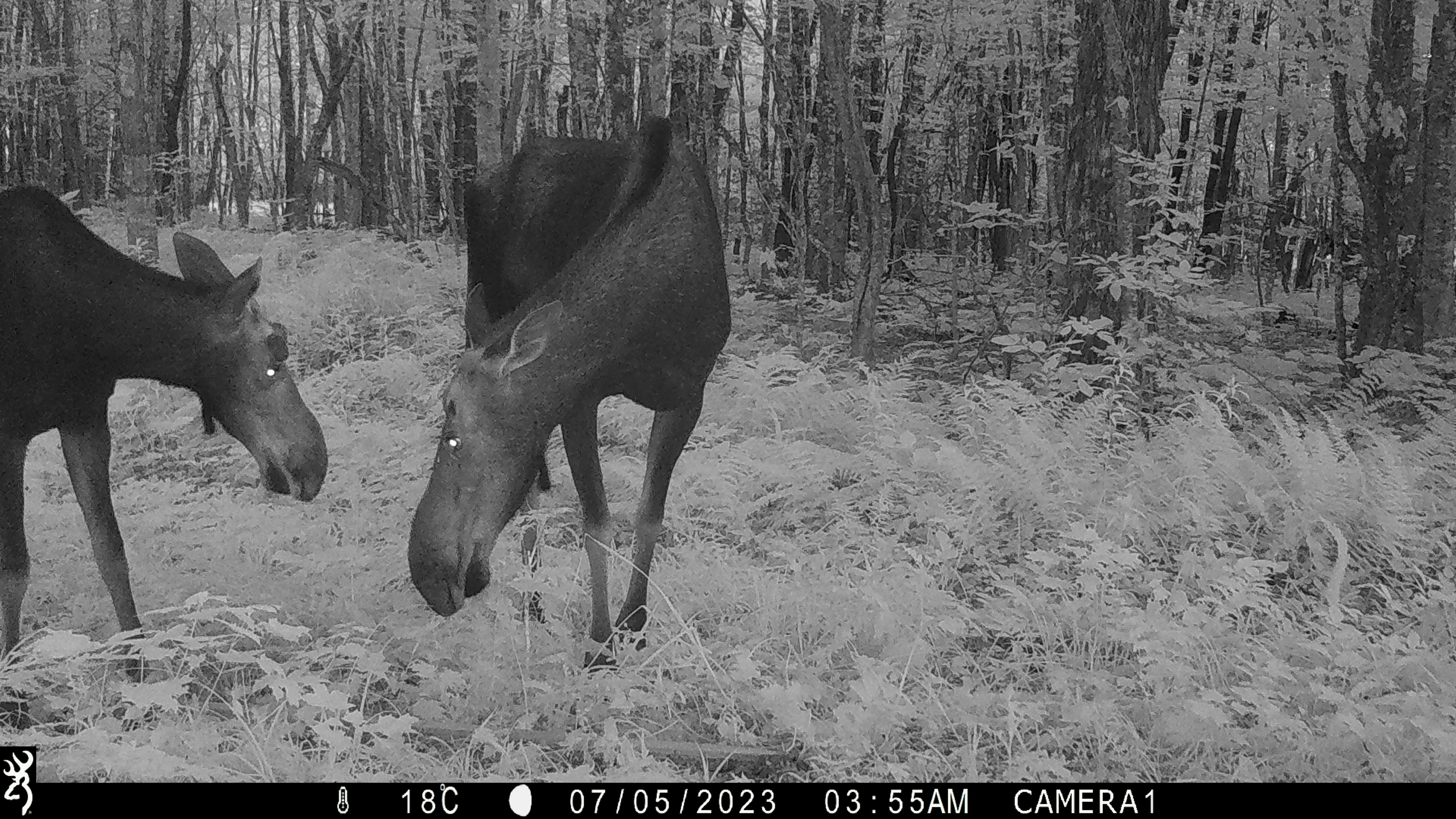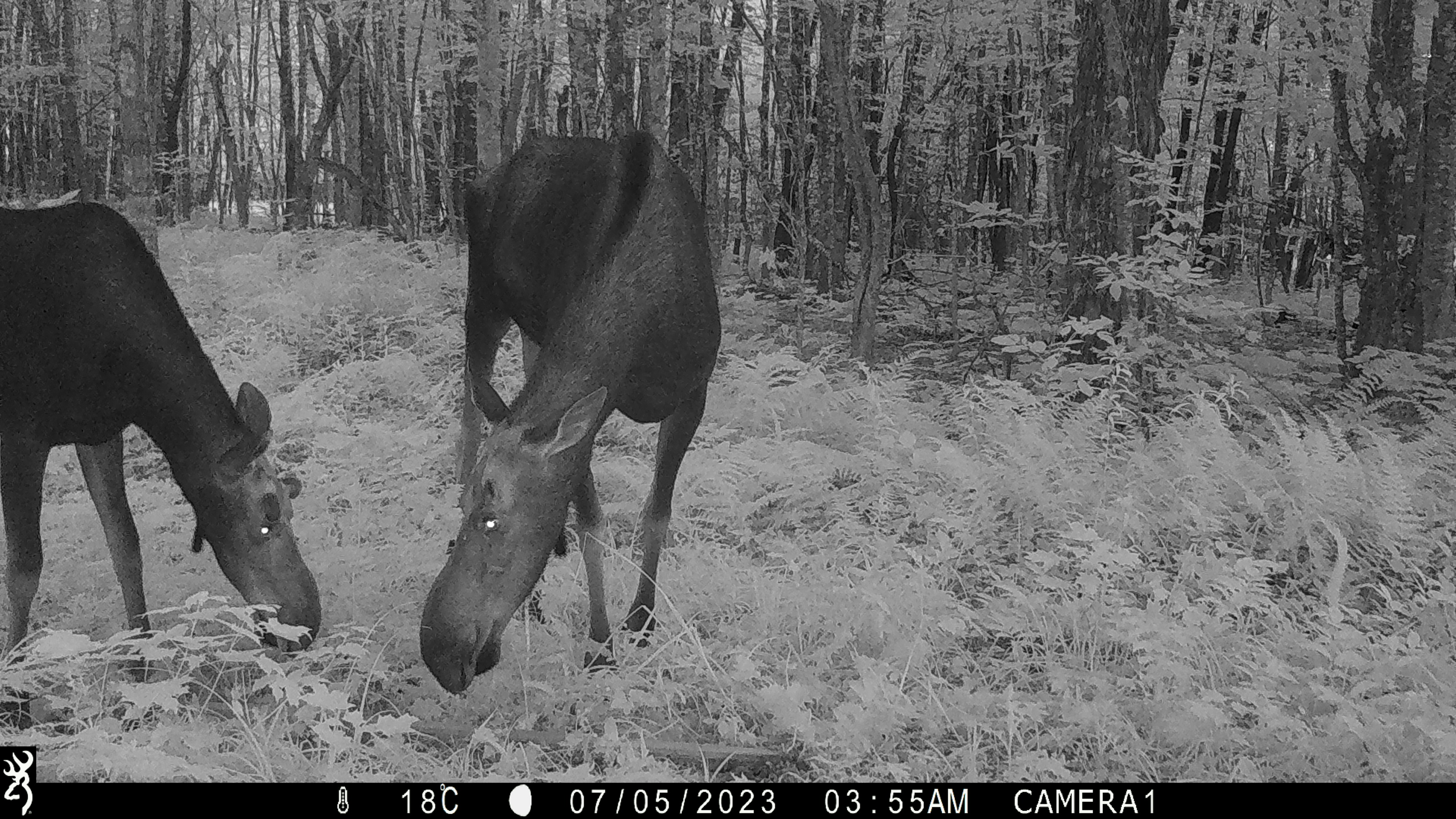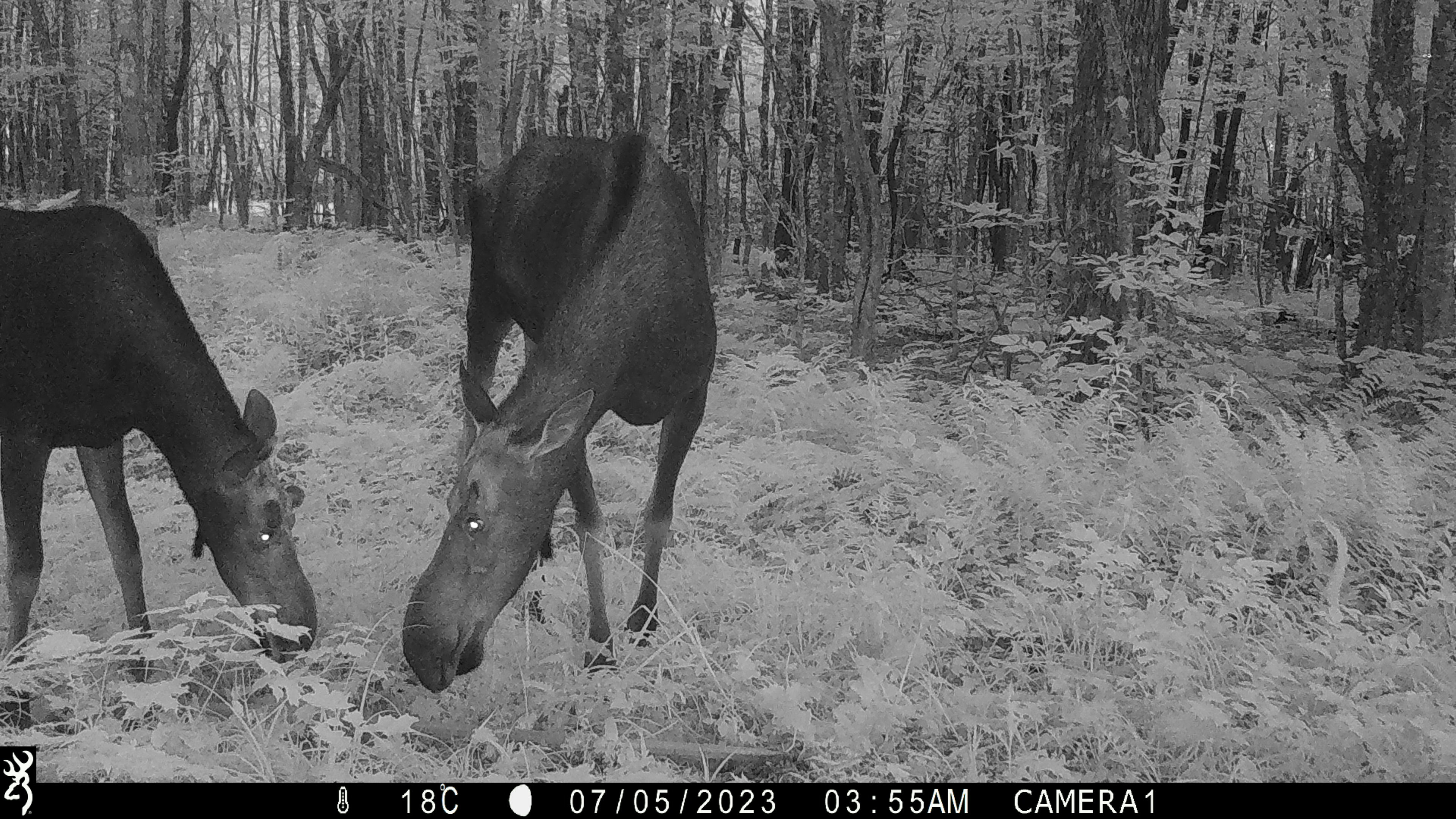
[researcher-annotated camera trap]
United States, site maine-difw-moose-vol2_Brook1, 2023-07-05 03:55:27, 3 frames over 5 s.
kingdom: Animalia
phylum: Chordata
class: Mammalia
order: Artiodactyla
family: Cervidae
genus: Alces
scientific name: Alces alces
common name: moose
Moose (Alces alces).